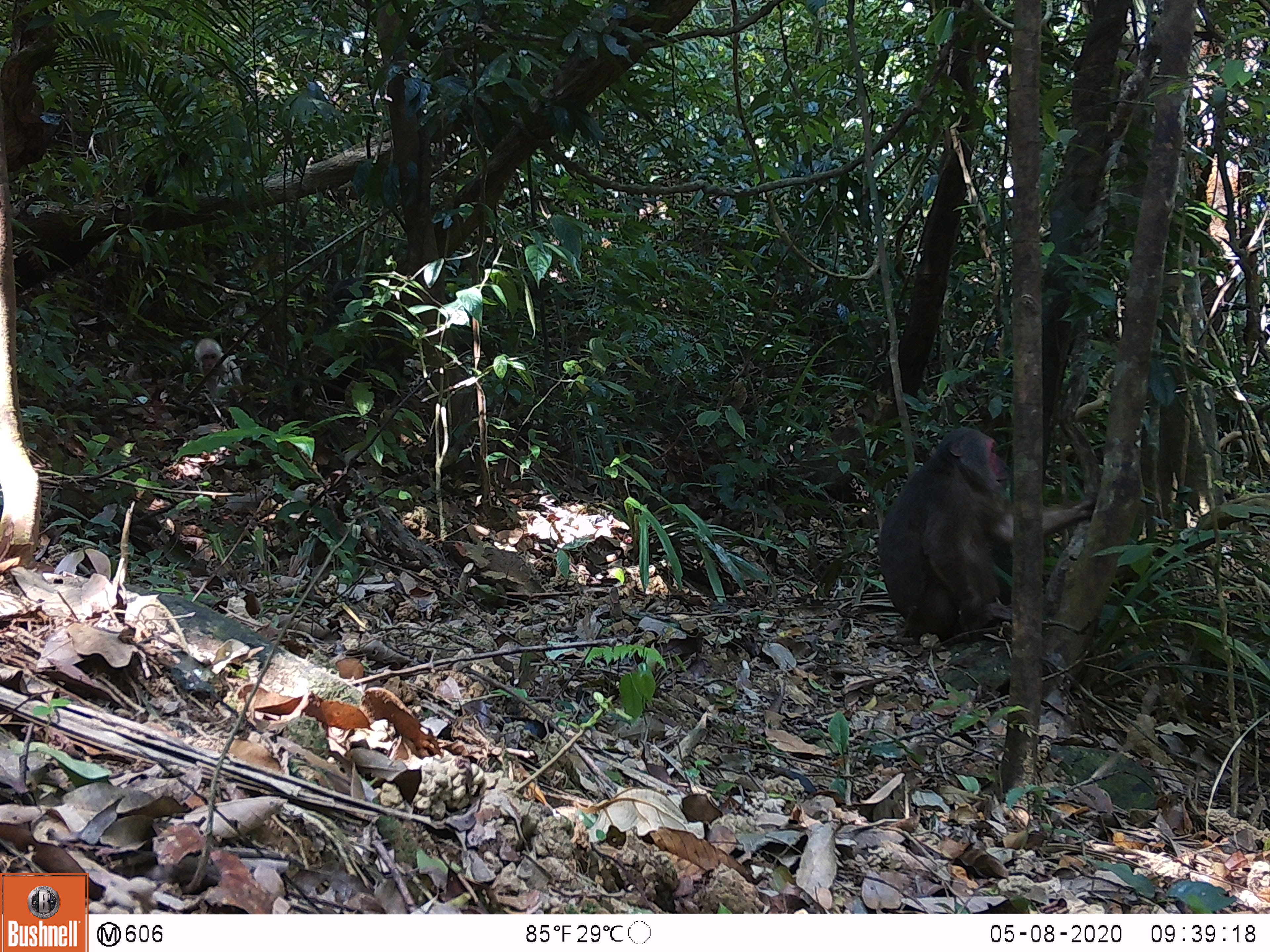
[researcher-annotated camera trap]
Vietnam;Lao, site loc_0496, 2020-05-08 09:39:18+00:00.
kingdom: Animalia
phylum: Chordata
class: Mammalia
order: Primates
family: Cercopithecidae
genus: Macaca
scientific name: Macaca arctoides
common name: stump-tailed macaque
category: stump tailed macaque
Stump tailed macaque (stump-tailed macaque) (Macaca arctoides). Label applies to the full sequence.